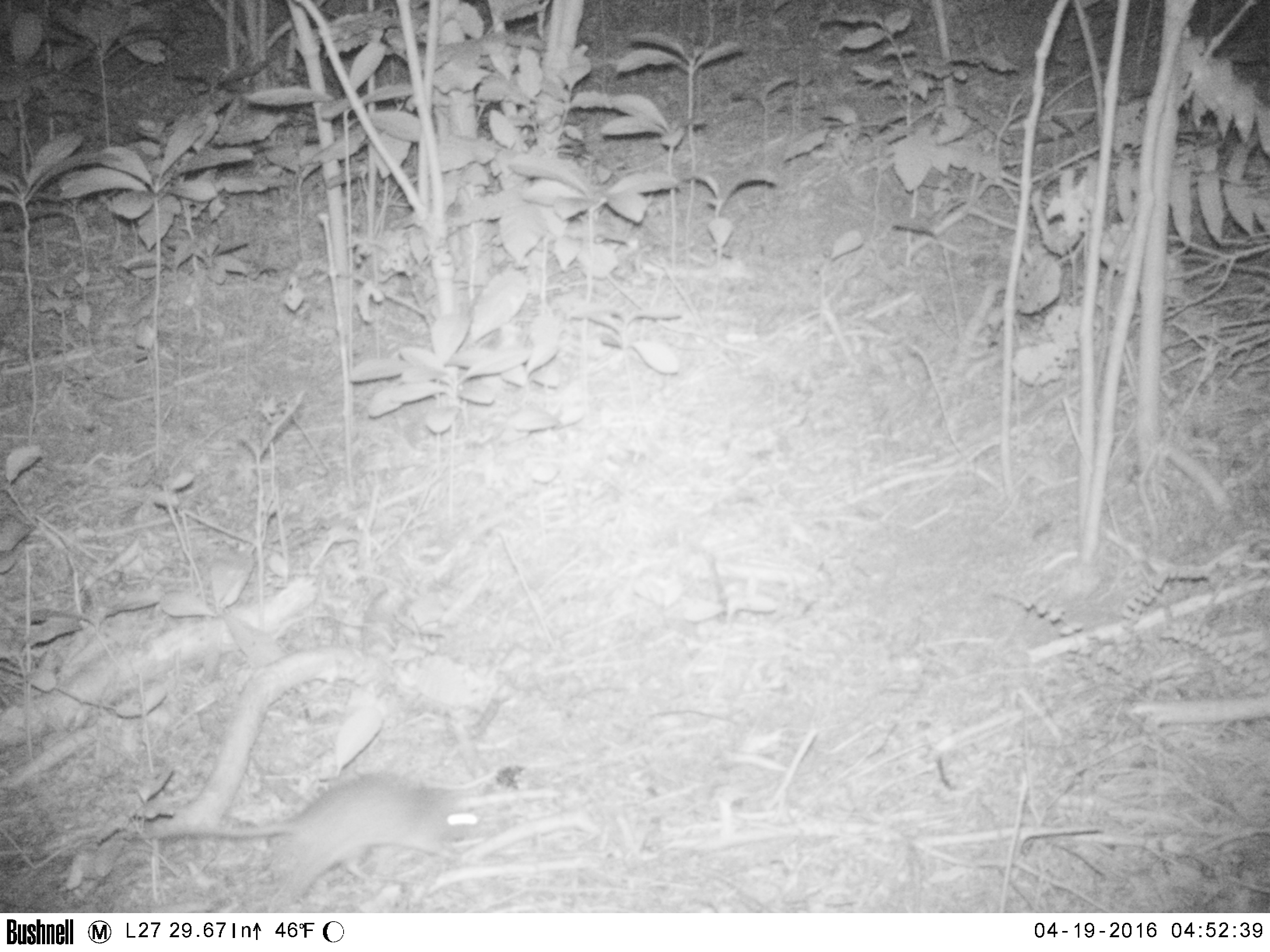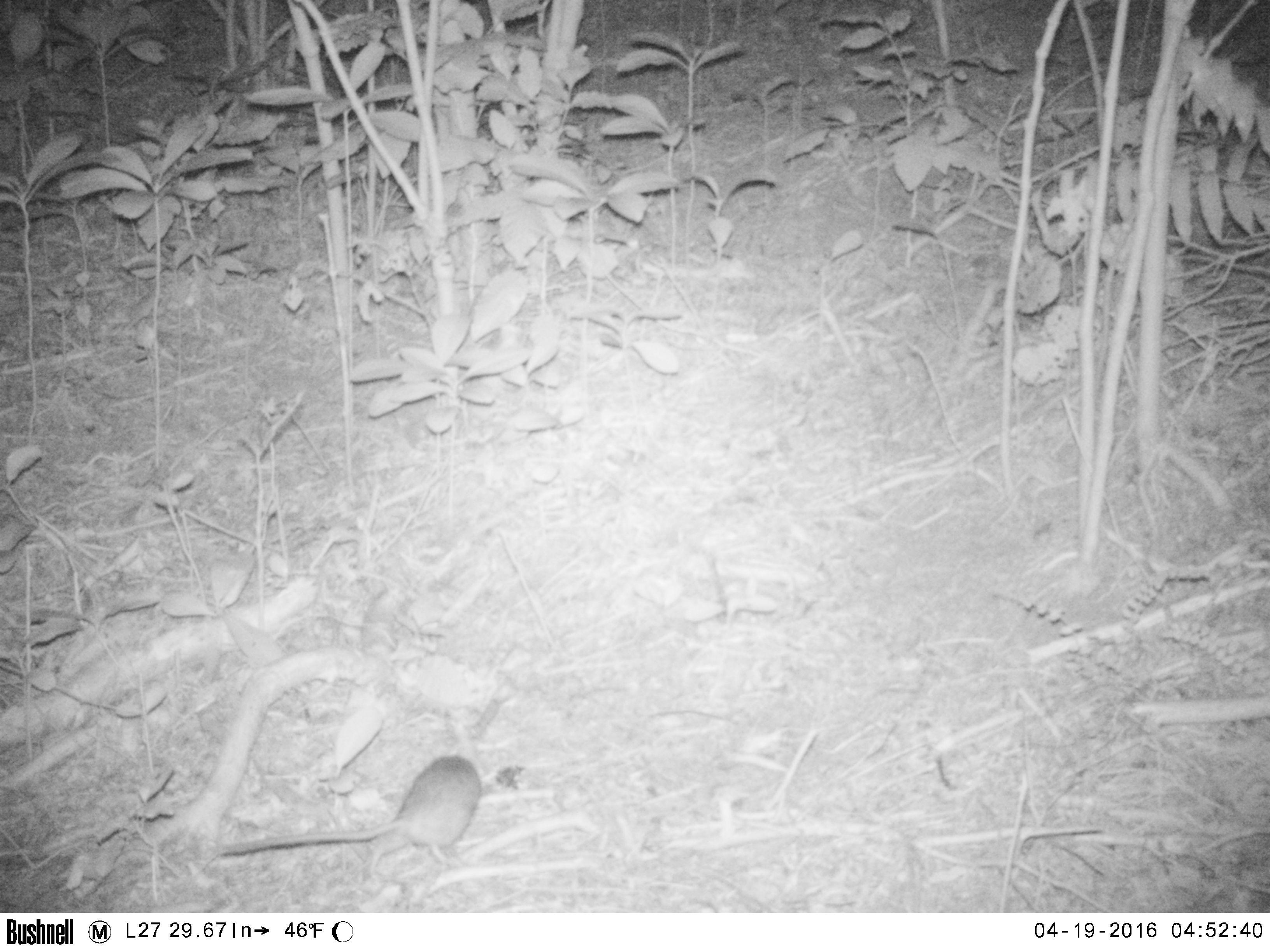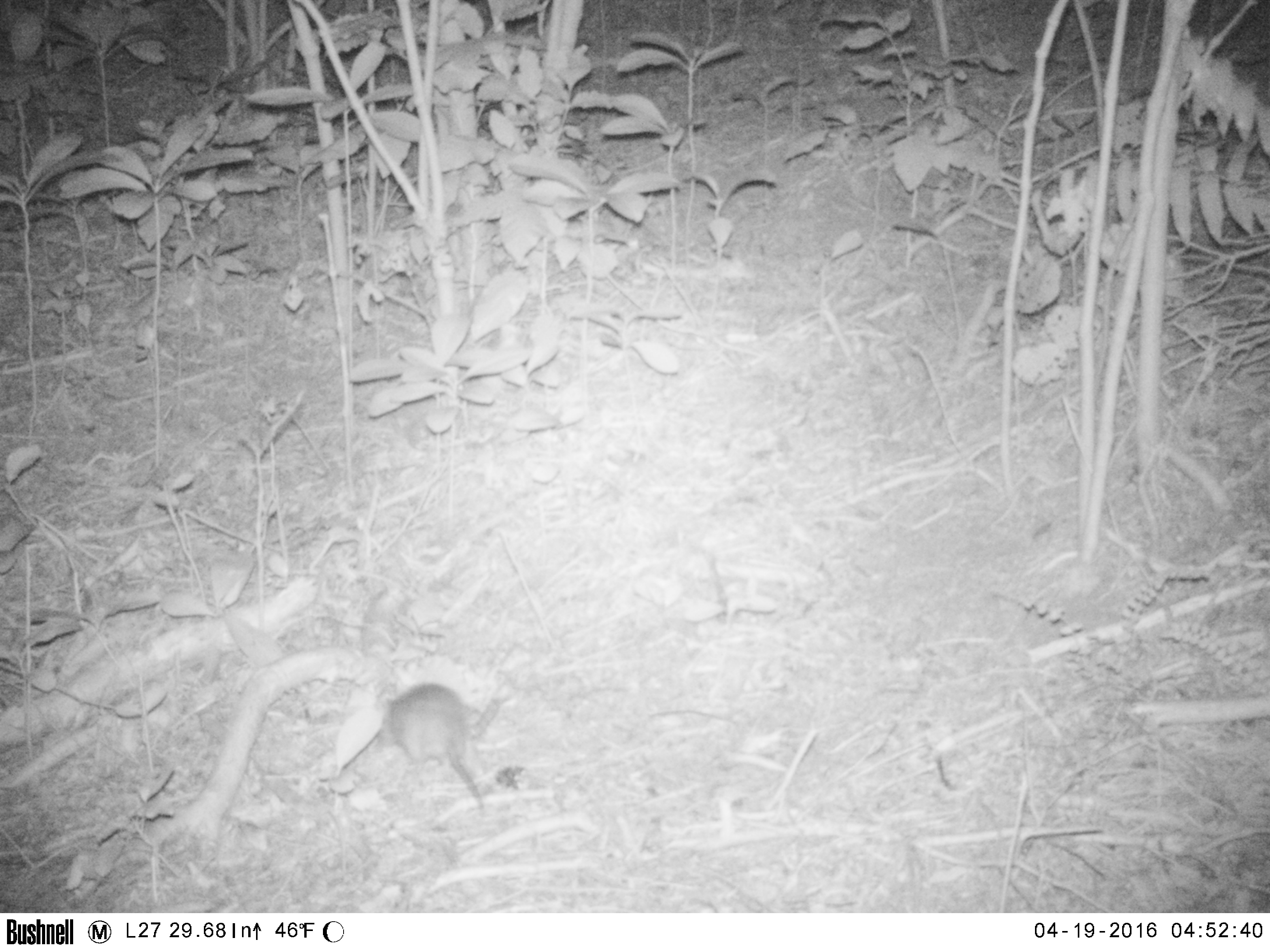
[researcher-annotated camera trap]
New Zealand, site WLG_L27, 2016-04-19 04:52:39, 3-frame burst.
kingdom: Animalia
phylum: Chordata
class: Mammalia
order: Rodentia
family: Muridae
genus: Rattus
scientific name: Rattus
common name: rat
Rat (Rattus).